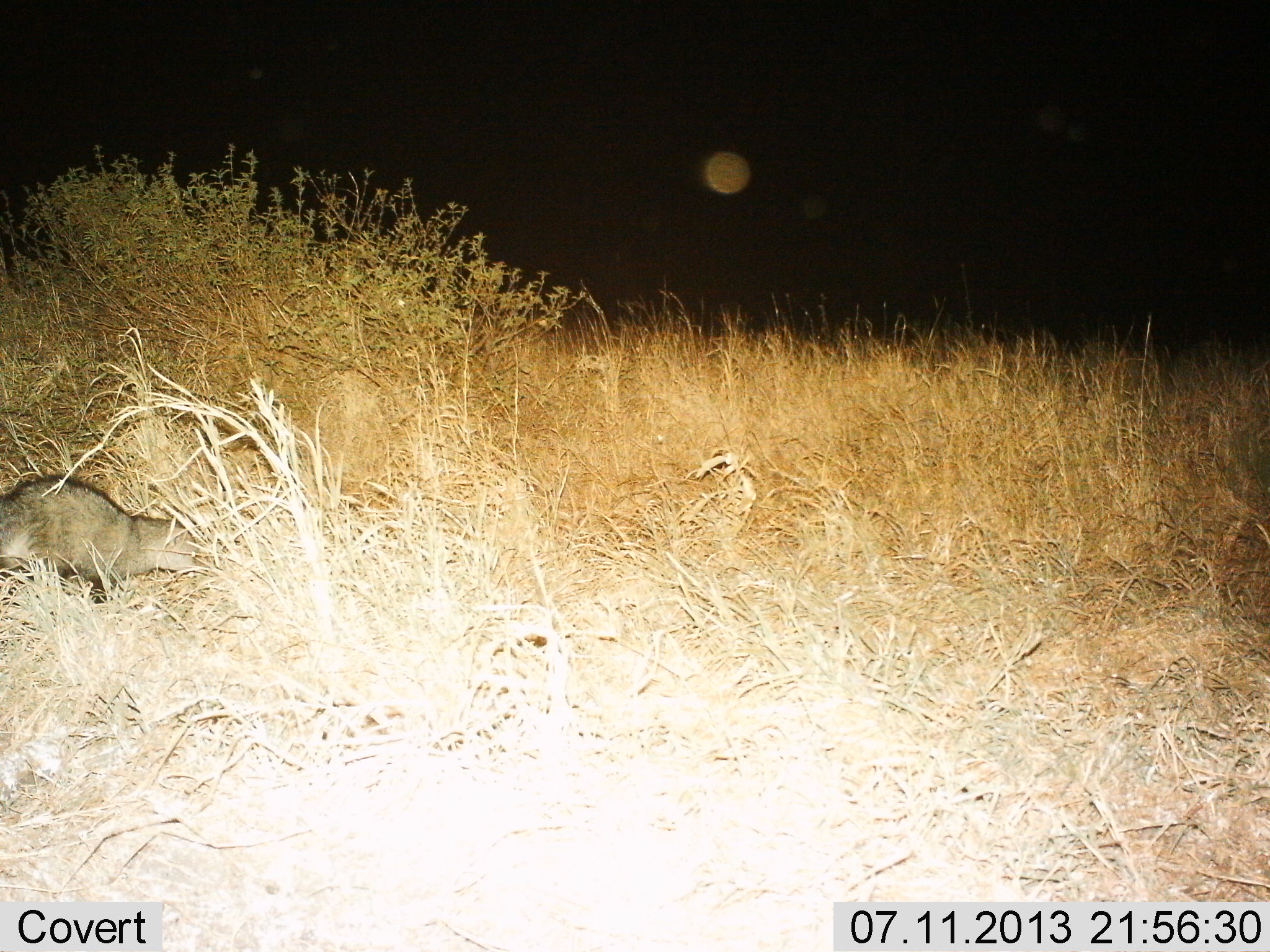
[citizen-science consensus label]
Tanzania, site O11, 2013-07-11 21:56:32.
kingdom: Animalia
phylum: Chordata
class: Mammalia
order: Carnivora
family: Herpestidae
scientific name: Herpestidae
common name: mongoose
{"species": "mongoose (Herpestidae)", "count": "1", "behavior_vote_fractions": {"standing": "35%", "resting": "0%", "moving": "65%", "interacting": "0%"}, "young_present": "0%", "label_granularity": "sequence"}